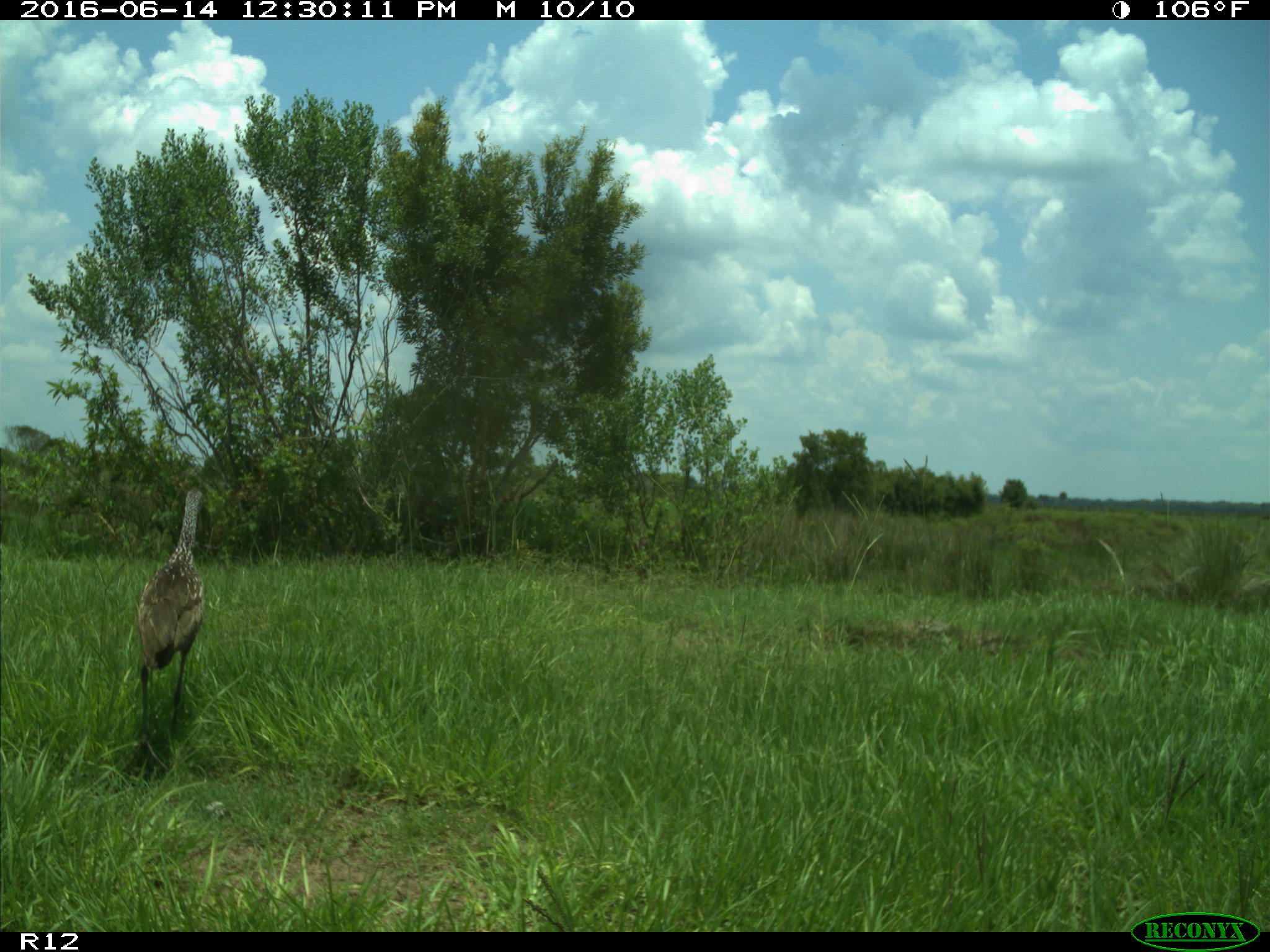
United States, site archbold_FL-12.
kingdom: Animalia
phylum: Chordata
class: Aves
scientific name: Aves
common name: birds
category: unidentified bird